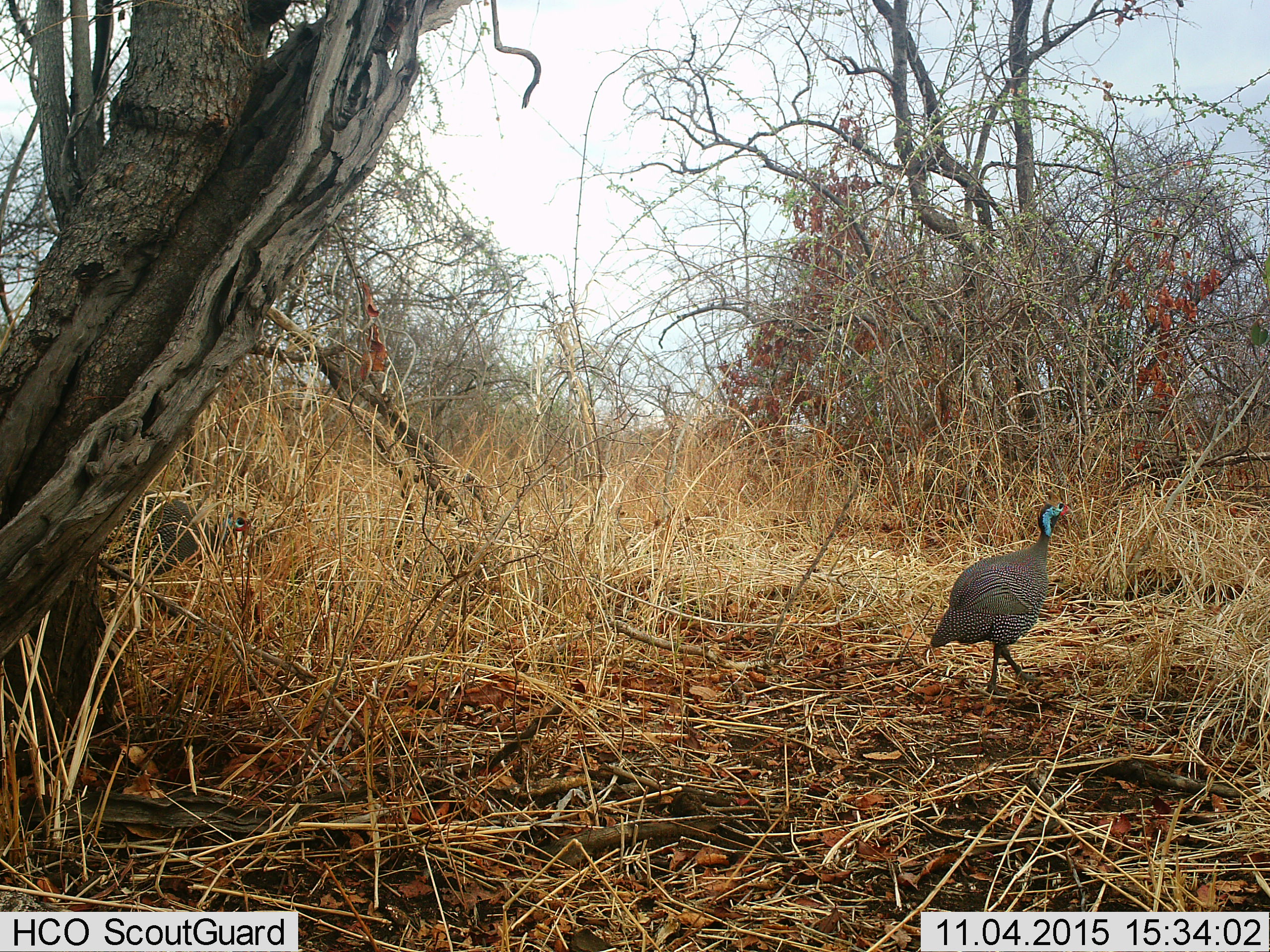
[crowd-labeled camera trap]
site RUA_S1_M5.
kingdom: Animalia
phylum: Chordata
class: Aves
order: Galliformes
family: Numididae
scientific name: Numididae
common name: guineafowl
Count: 1.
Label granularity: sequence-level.